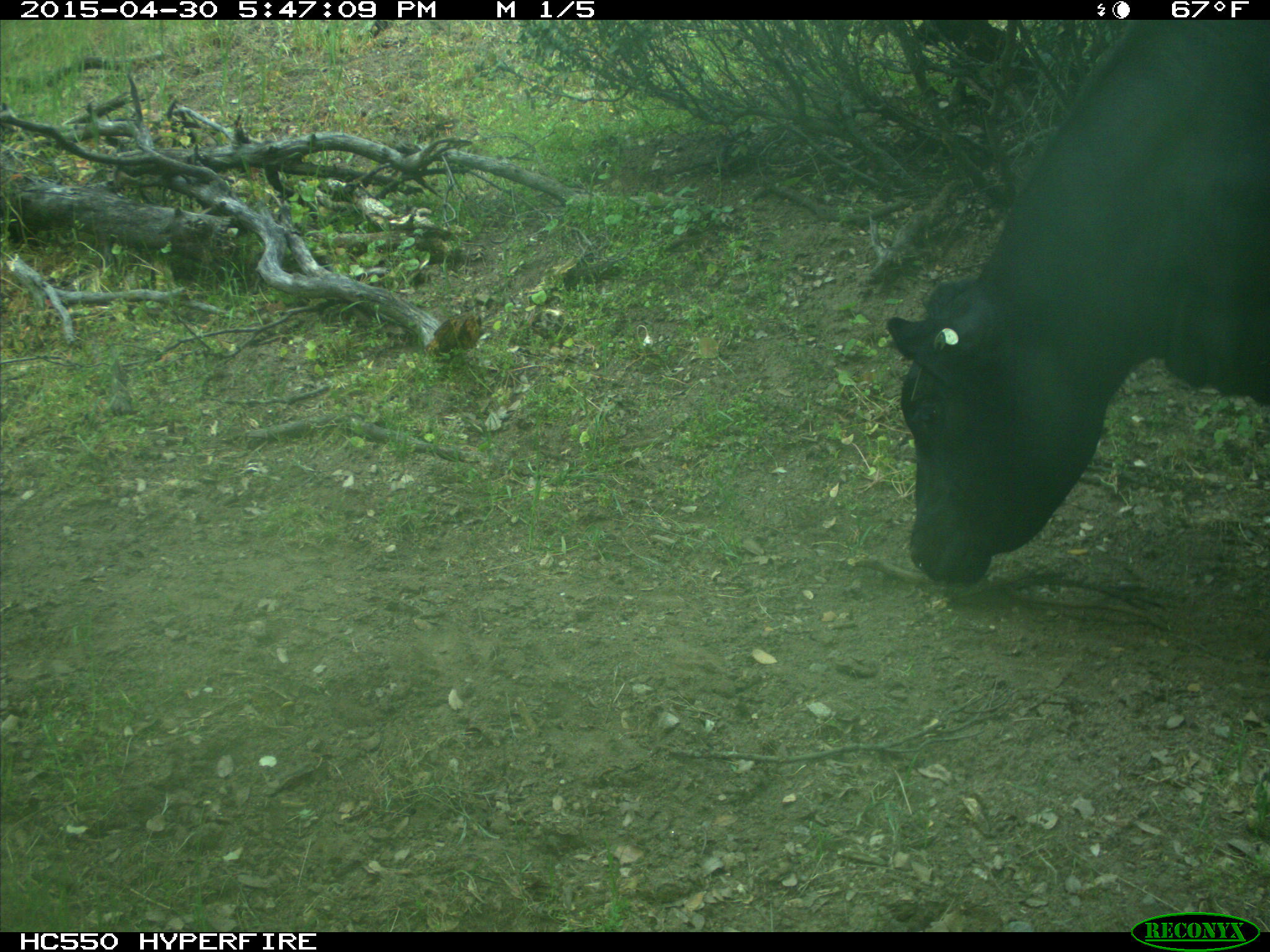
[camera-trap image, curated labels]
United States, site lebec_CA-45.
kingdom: Animalia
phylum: Chordata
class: Mammalia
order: Artiodactyla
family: Bovidae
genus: Bos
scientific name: Bos taurus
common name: domestic cow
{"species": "Bos taurus (domestic cow)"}